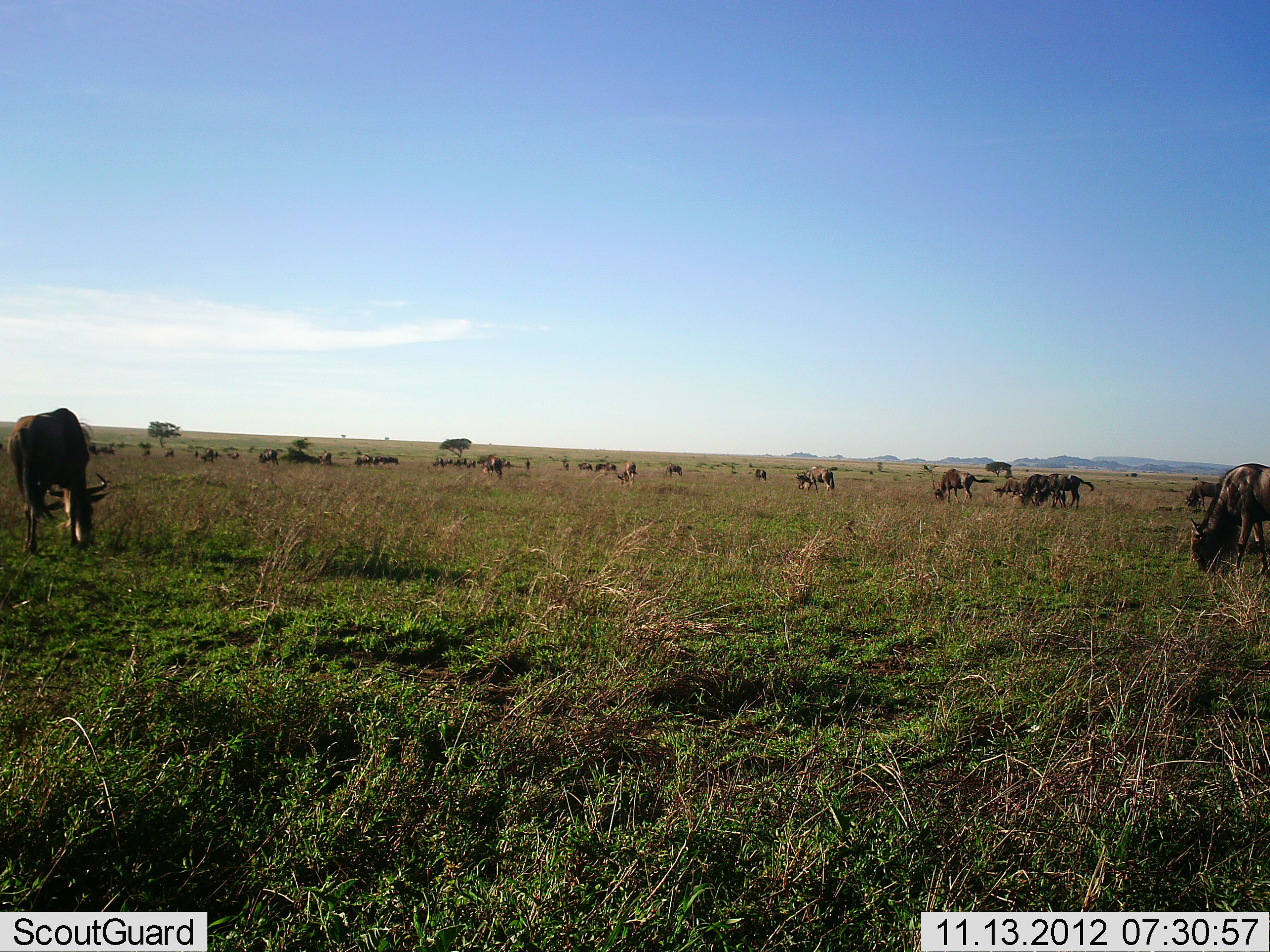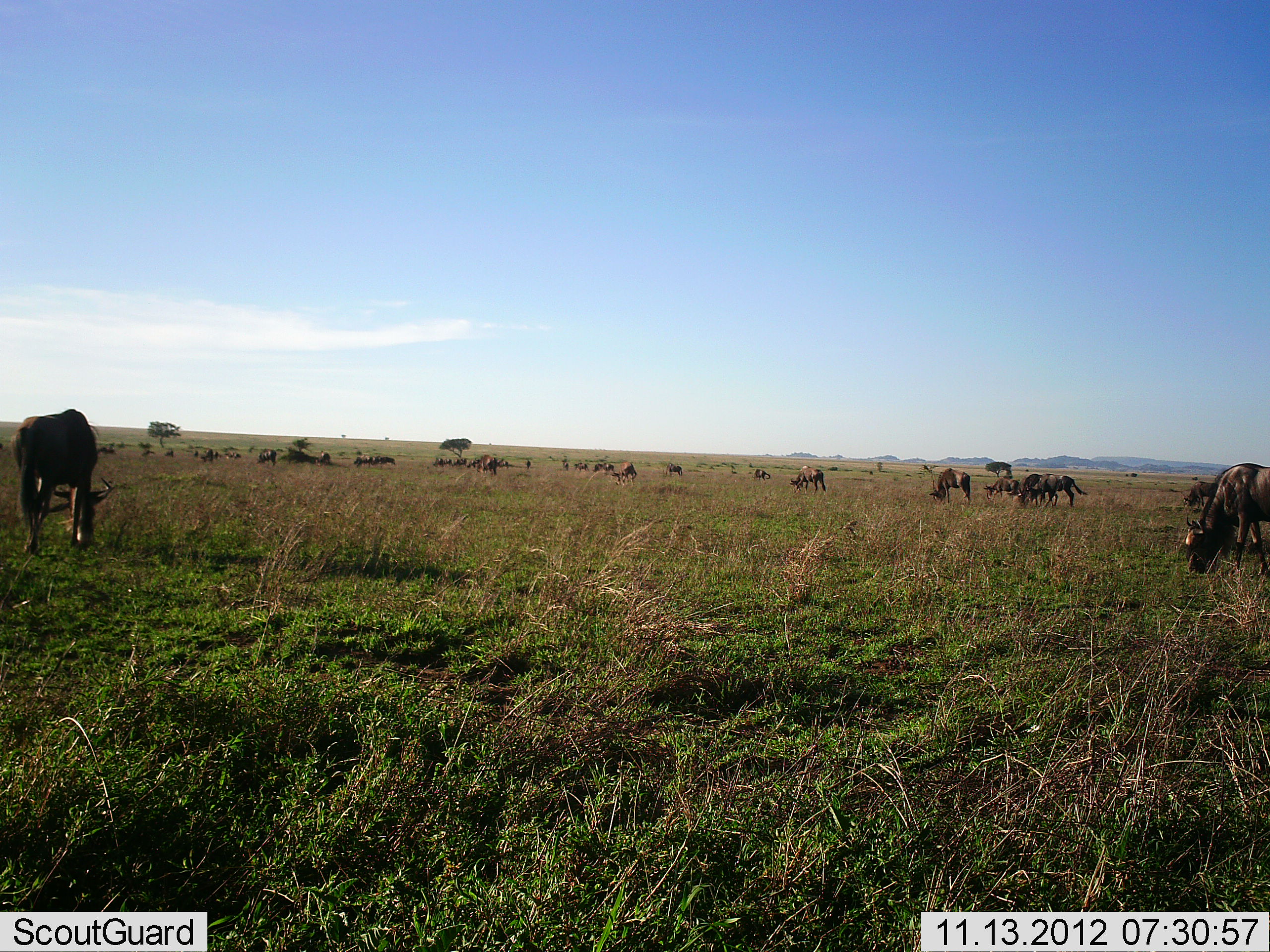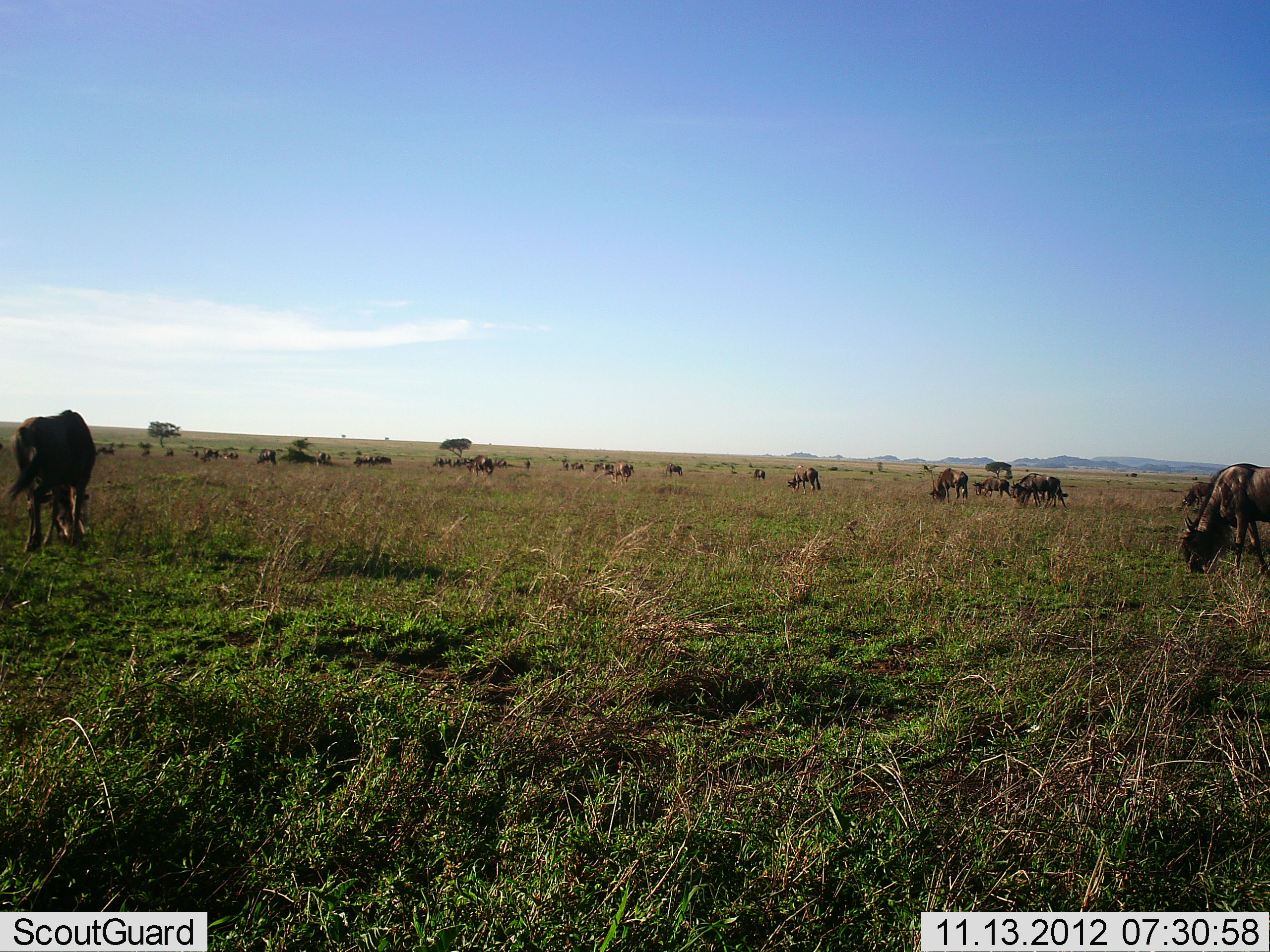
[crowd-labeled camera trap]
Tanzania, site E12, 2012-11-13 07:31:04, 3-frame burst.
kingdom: Animalia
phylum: Chordata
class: Mammalia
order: Artiodactyla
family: Bovidae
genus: Connochaetes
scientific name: Connochaetes taurinus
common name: blue wildebeest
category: wildebeest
Wildebeest (blue wildebeest) (Connochaetes taurinus), count 11-50. Behavior (volunteer vote fractions): standing 30%, resting 10%, moving 40%, interacting 10%. Young present (vote fraction): 0%. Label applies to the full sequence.